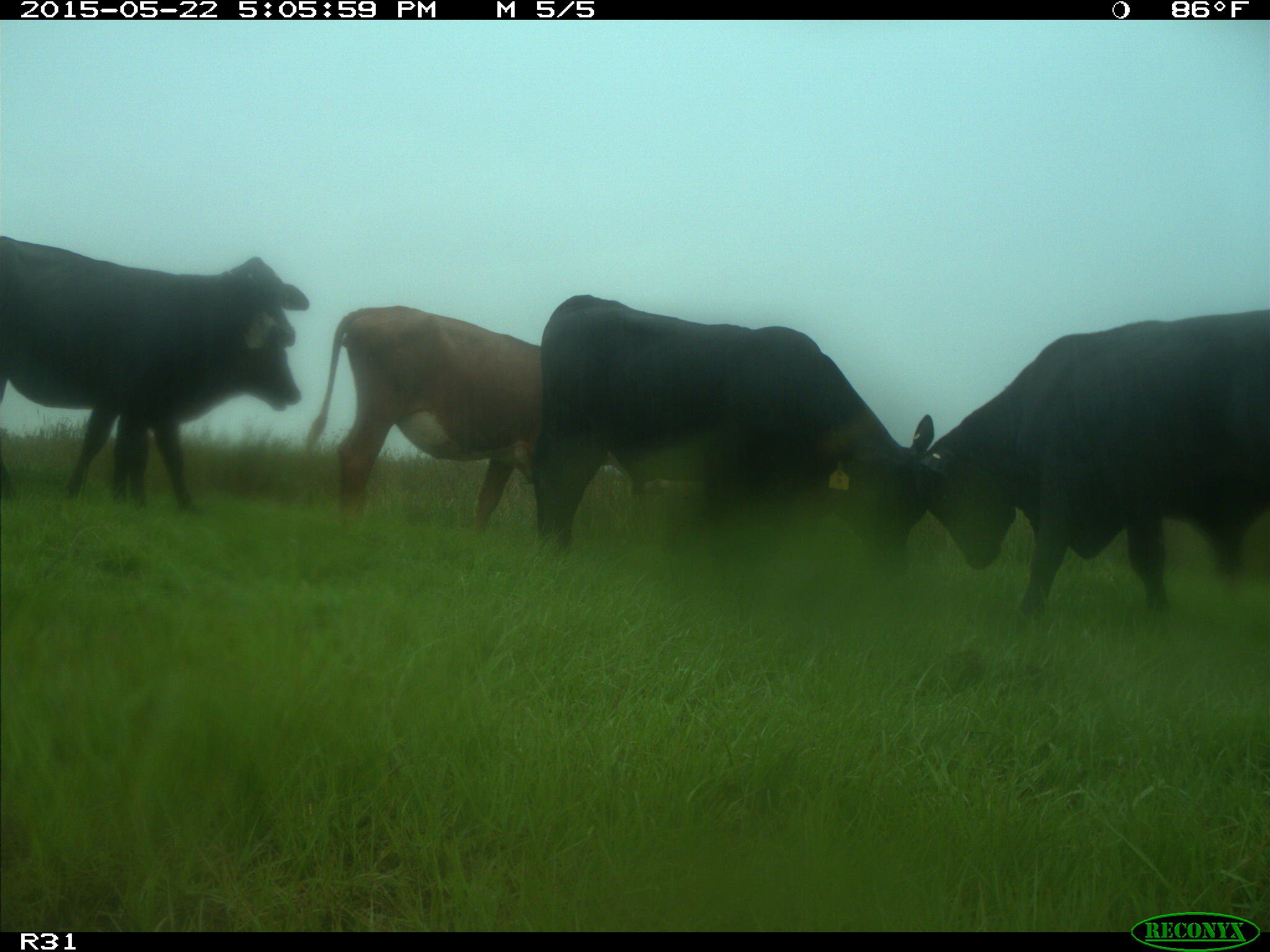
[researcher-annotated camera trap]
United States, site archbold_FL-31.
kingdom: Animalia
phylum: Chordata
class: Mammalia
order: Artiodactyla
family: Bovidae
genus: Bos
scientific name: Bos taurus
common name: domestic cow